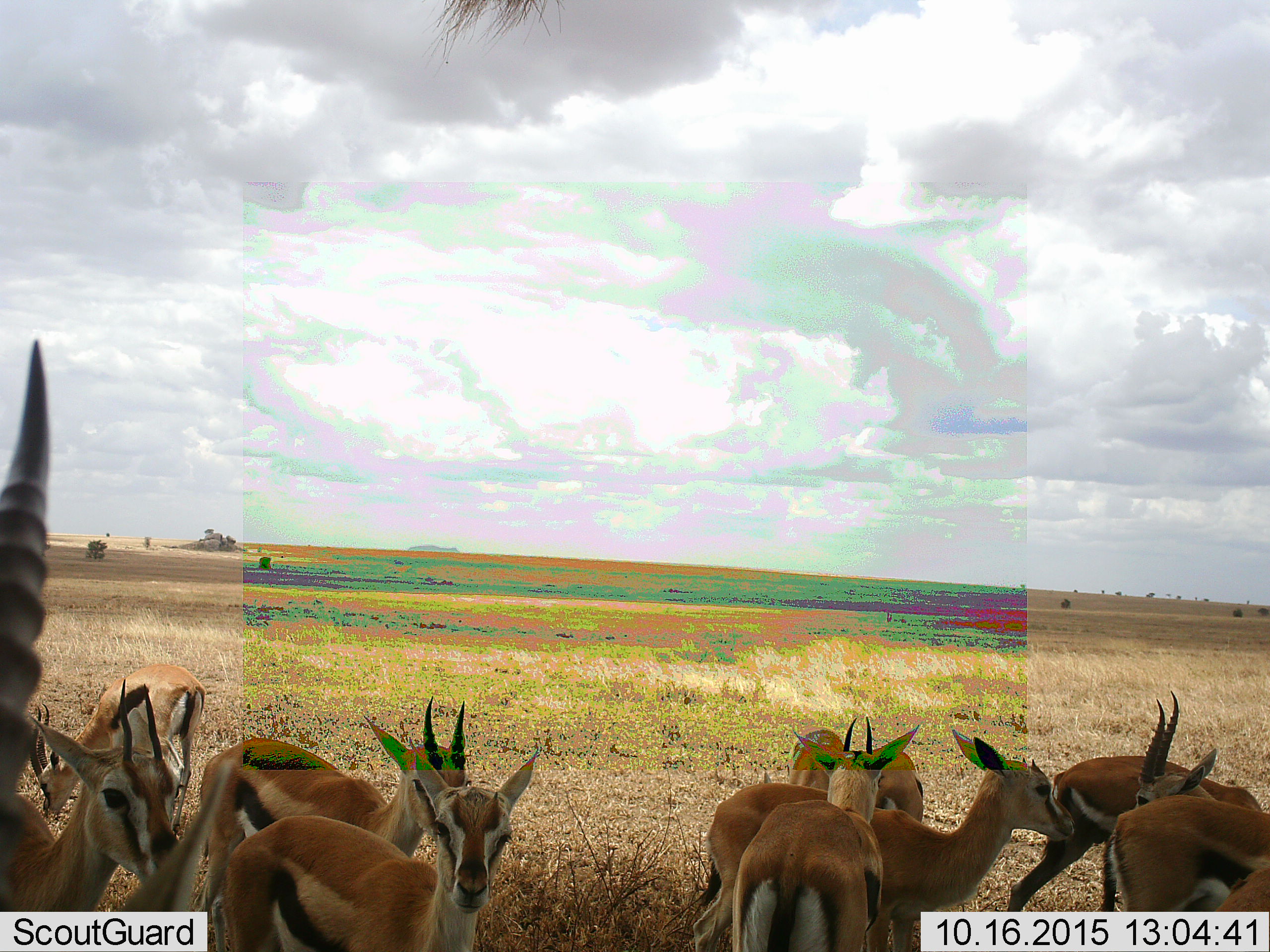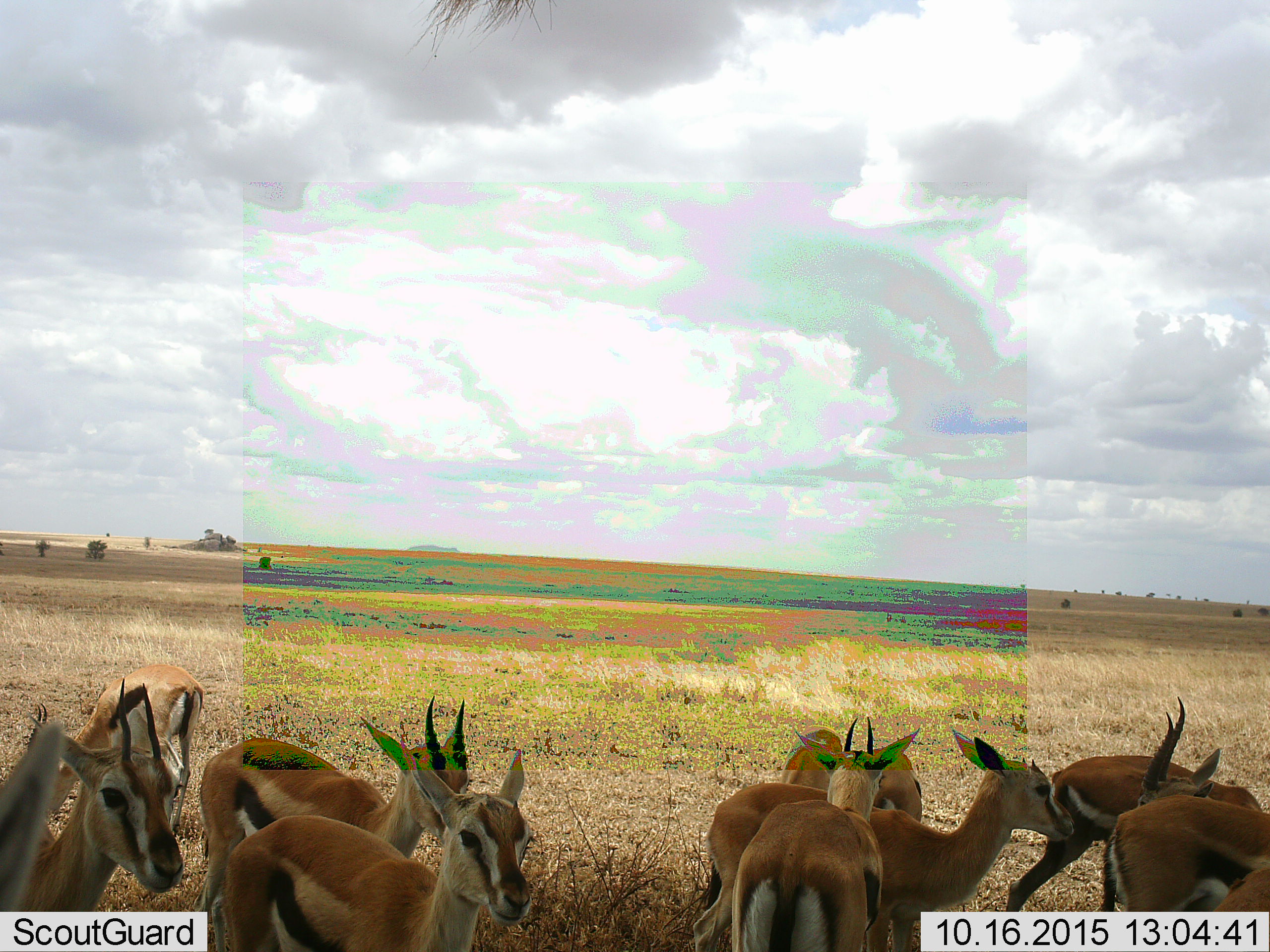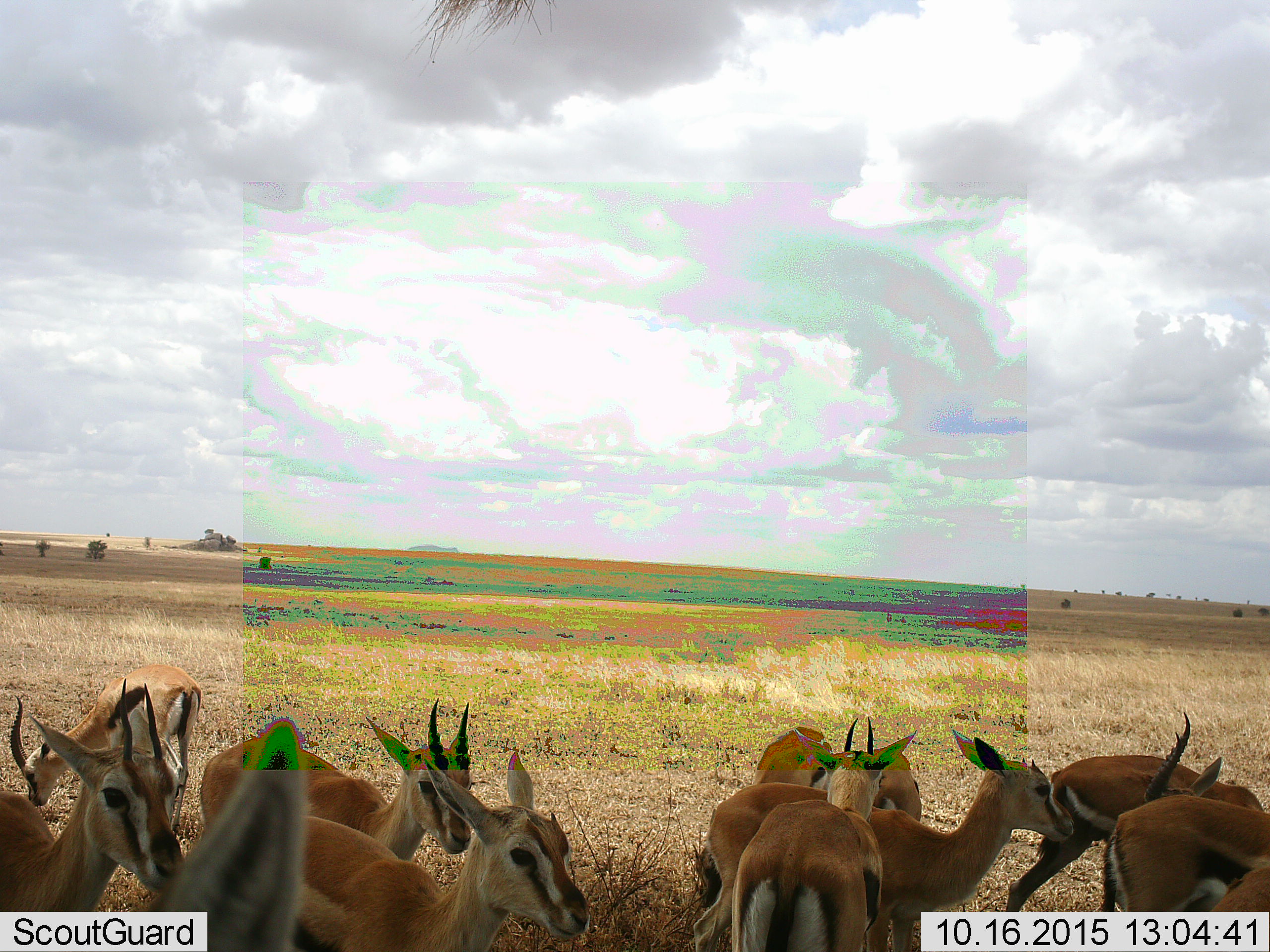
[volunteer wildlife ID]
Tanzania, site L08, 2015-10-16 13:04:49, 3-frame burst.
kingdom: Animalia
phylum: Chordata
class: Mammalia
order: Artiodactyla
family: Bovidae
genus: Eudorcas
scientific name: Eudorcas thomsonii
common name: thomson's gazelle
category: gazellethomsons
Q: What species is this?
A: Gazellethomsons (thomson's gazelle) (Eudorcas thomsonii).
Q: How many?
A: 11-50.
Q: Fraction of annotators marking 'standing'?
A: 89%.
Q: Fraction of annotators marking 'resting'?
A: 0%.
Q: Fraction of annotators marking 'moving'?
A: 22%.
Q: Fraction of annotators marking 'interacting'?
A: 22%.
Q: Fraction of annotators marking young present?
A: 11%.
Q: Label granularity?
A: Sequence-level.